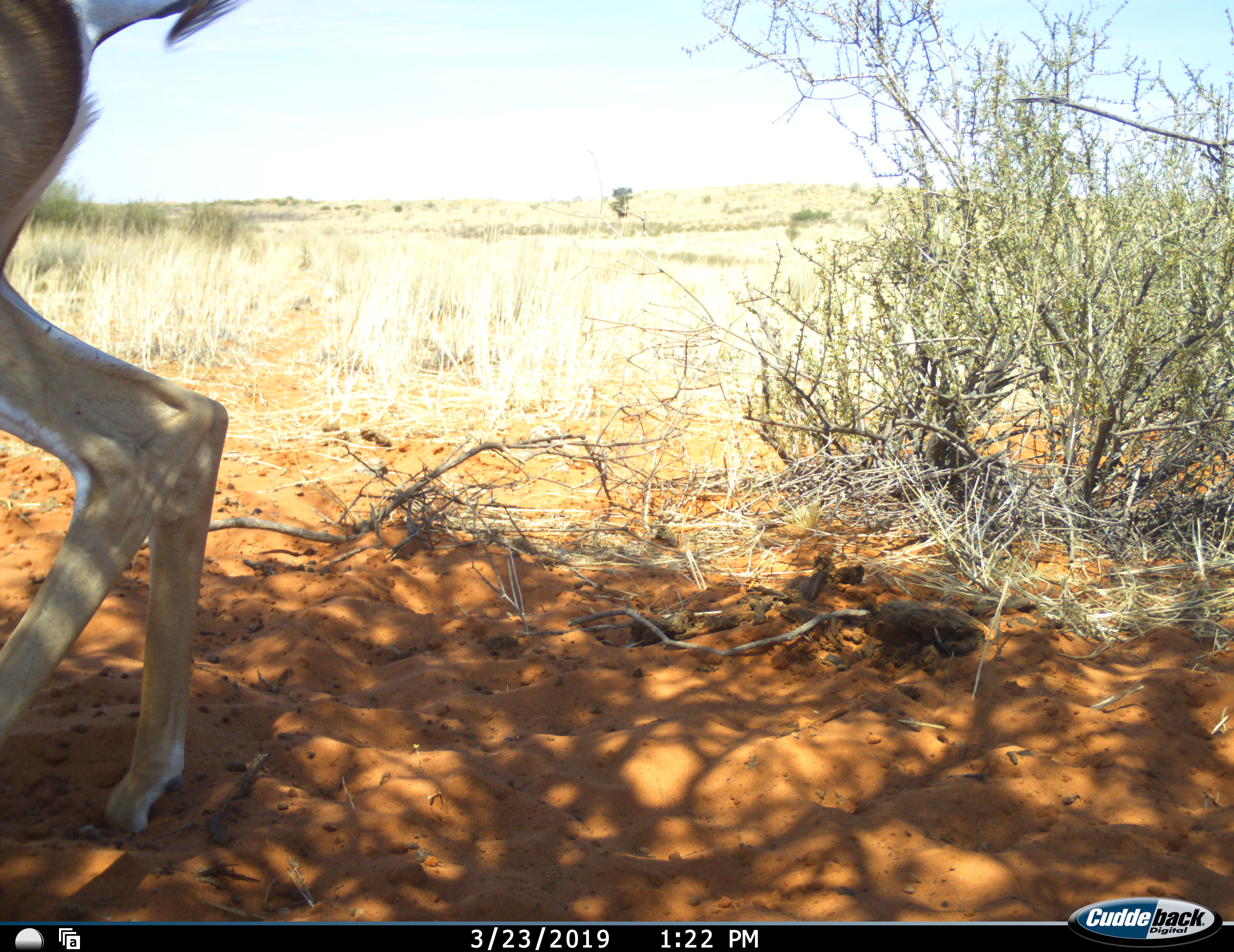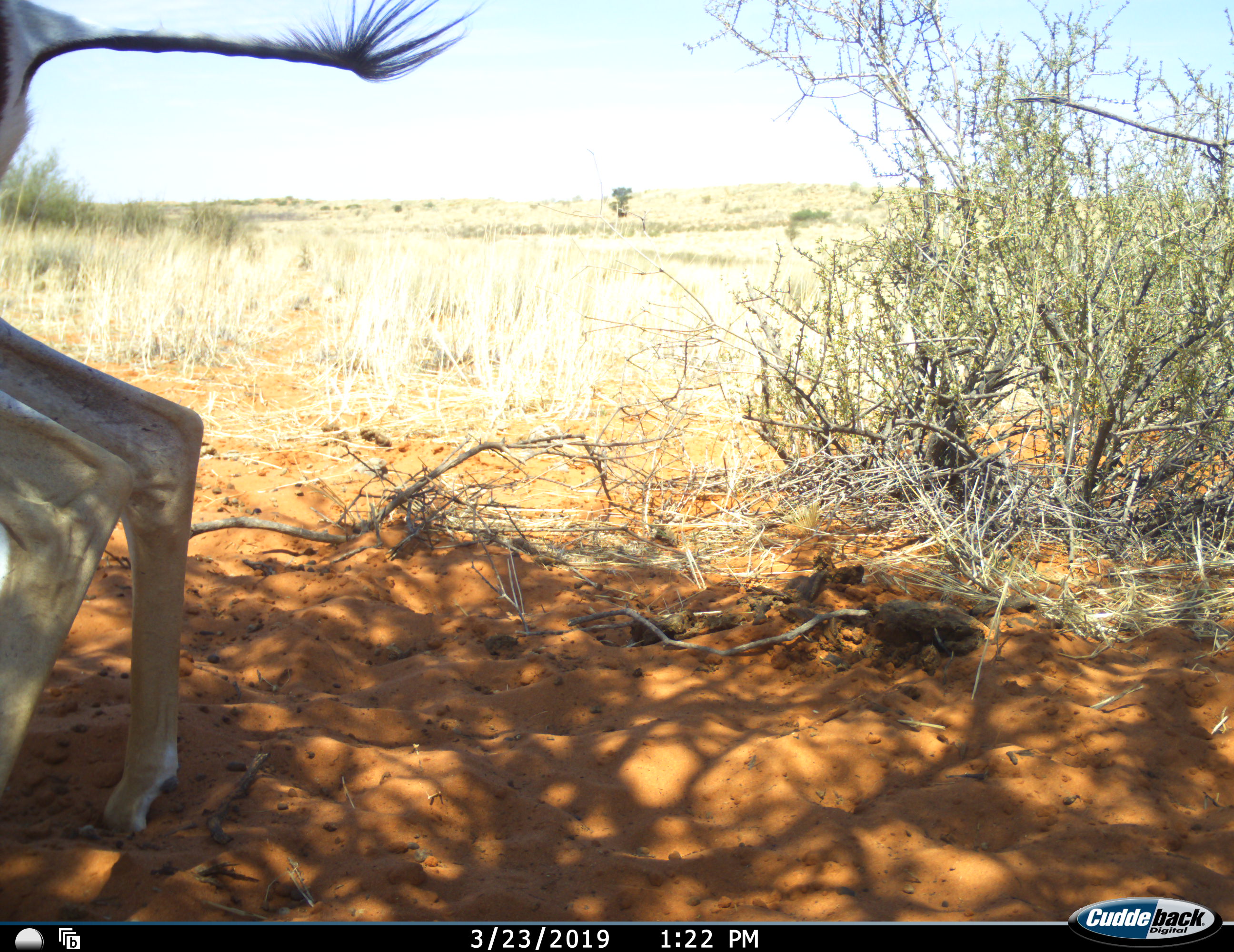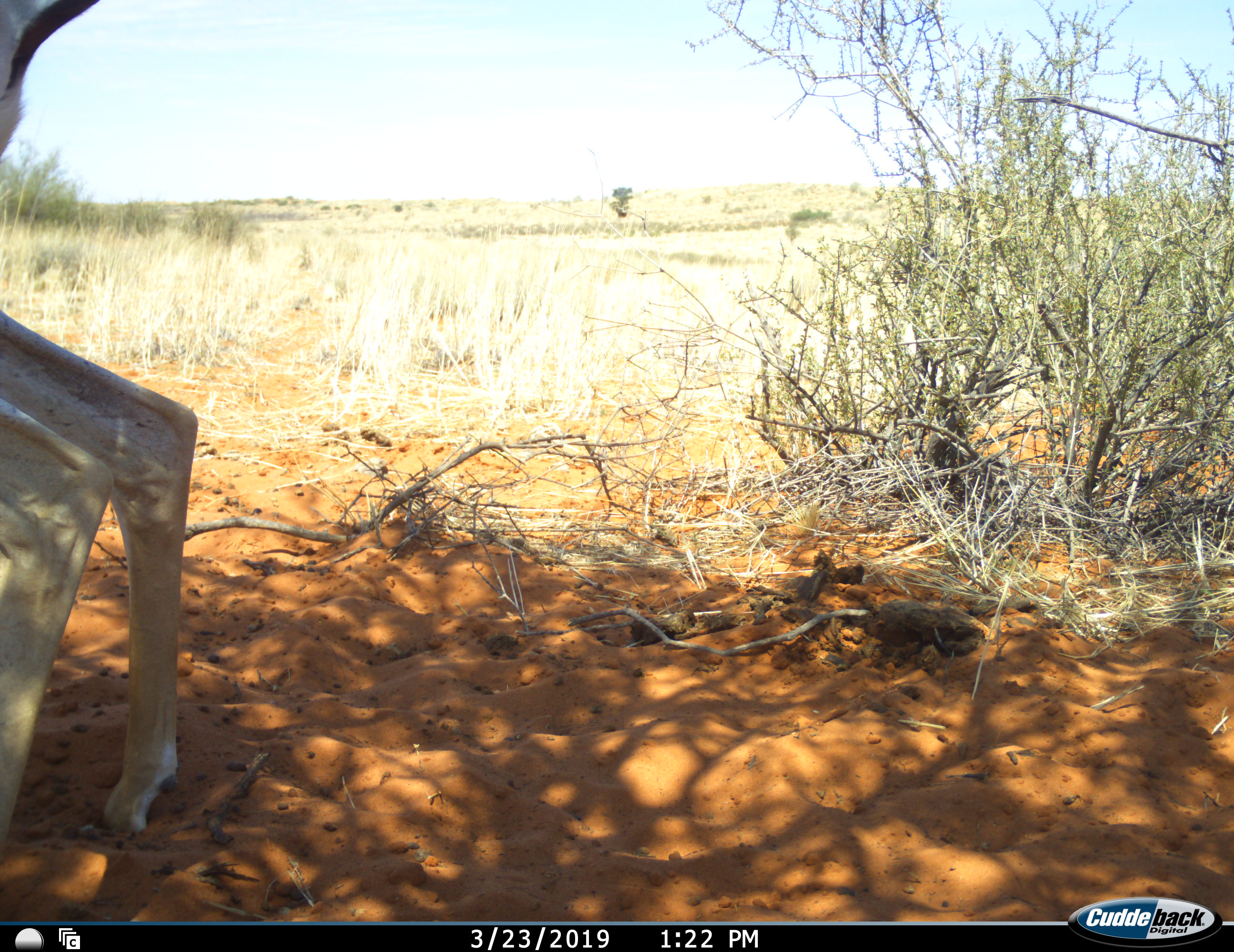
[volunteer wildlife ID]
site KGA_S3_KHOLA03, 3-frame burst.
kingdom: Animalia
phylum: Chordata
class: Mammalia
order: Artiodactyla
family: Bovidae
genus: Antidorcas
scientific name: Antidorcas marsupialis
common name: springbok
Springbok (Antidorcas marsupialis), count 1. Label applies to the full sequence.